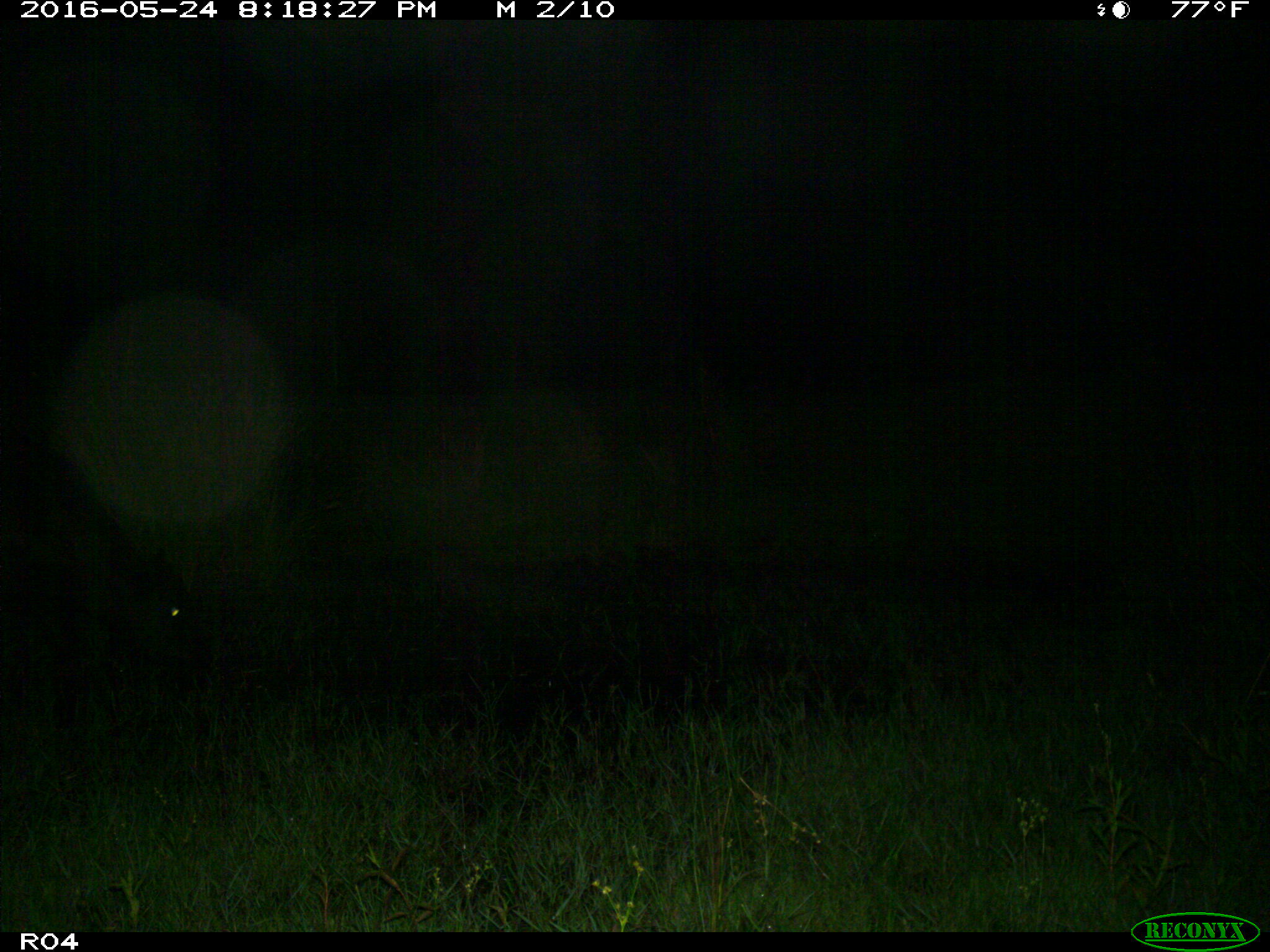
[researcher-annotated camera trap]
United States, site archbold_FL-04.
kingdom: Animalia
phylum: Chordata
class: Mammalia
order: Artiodactyla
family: Bovidae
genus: Bos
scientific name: Bos taurus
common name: domestic cow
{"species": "Bos taurus (domestic cow)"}